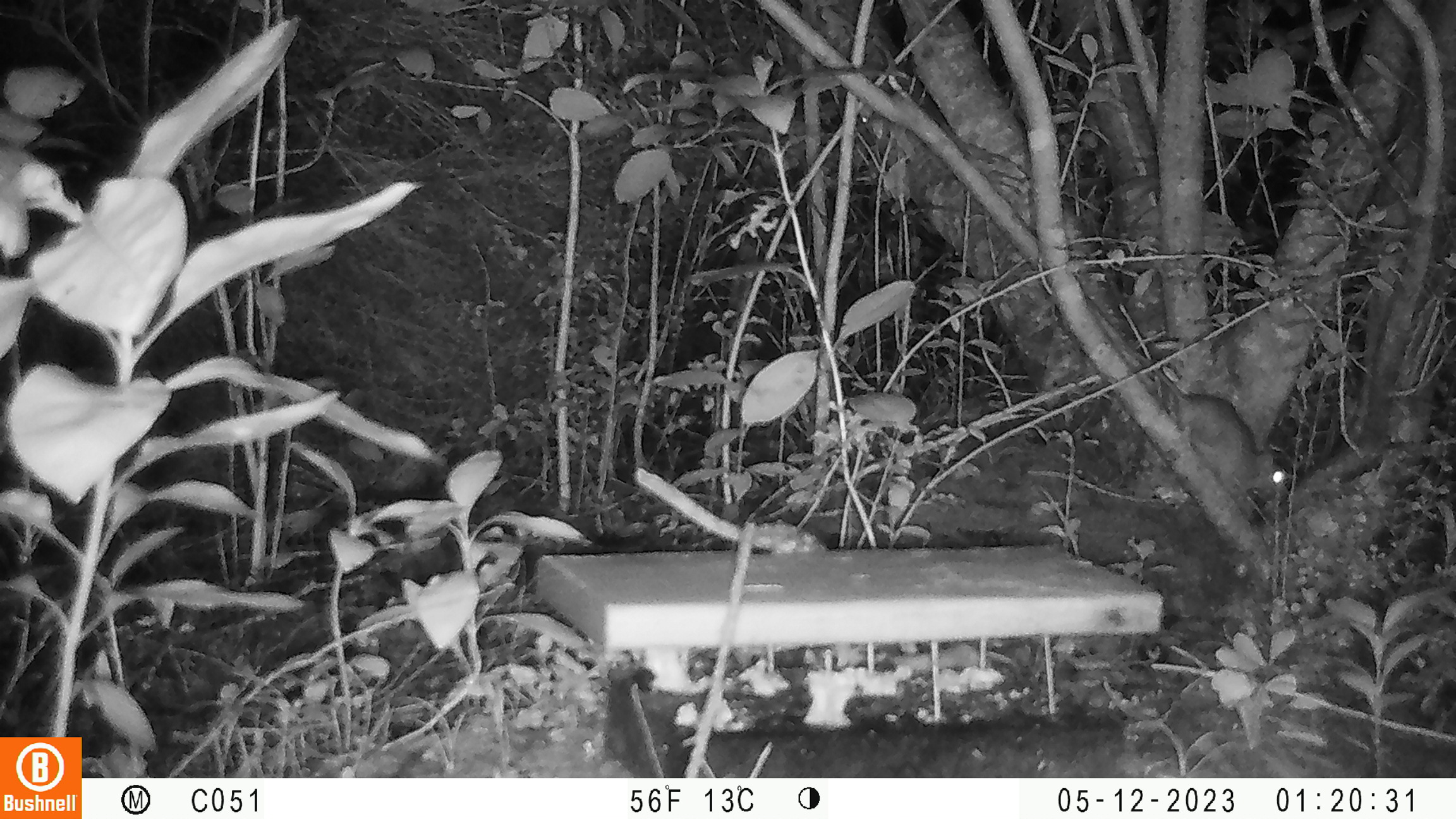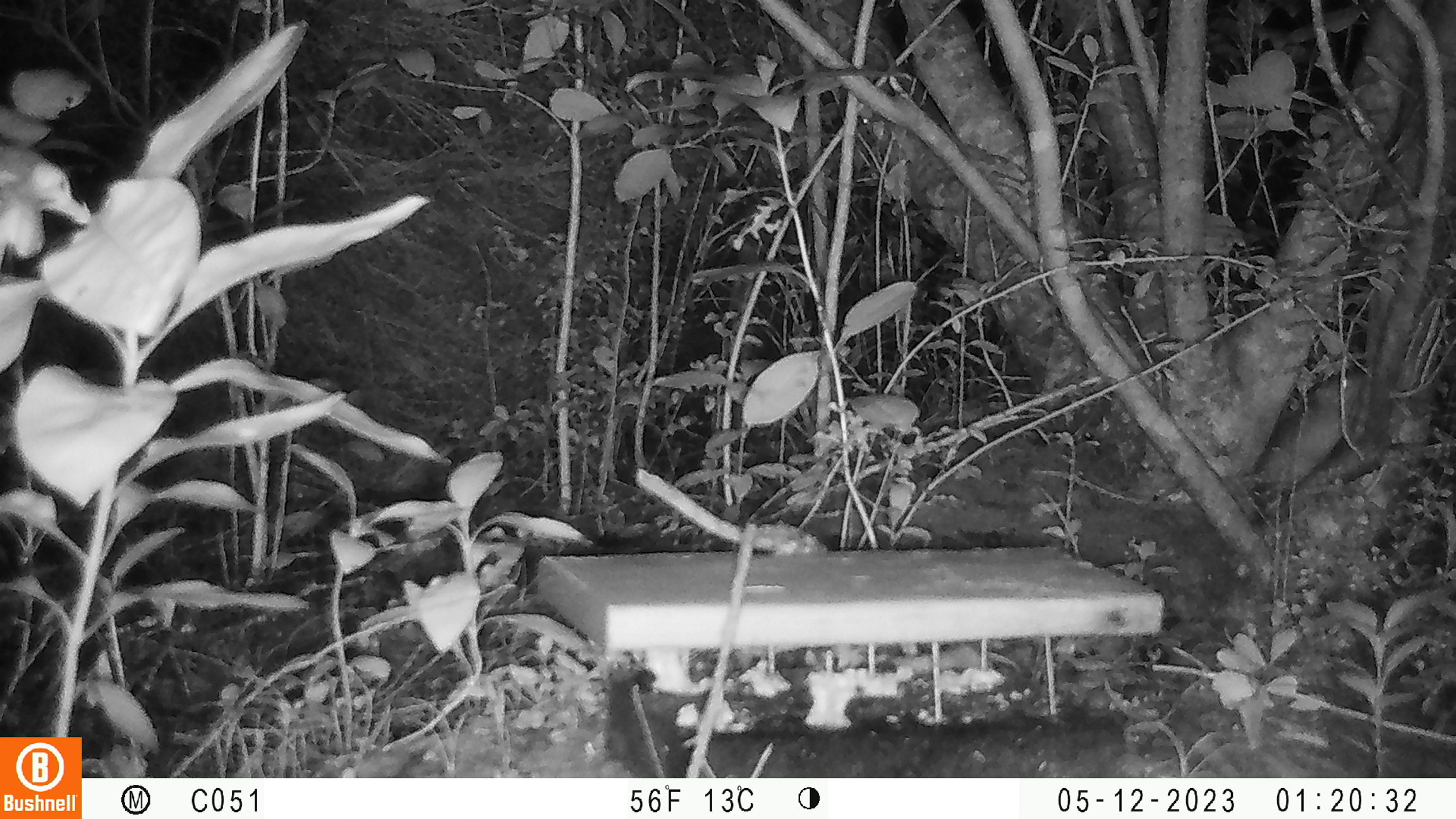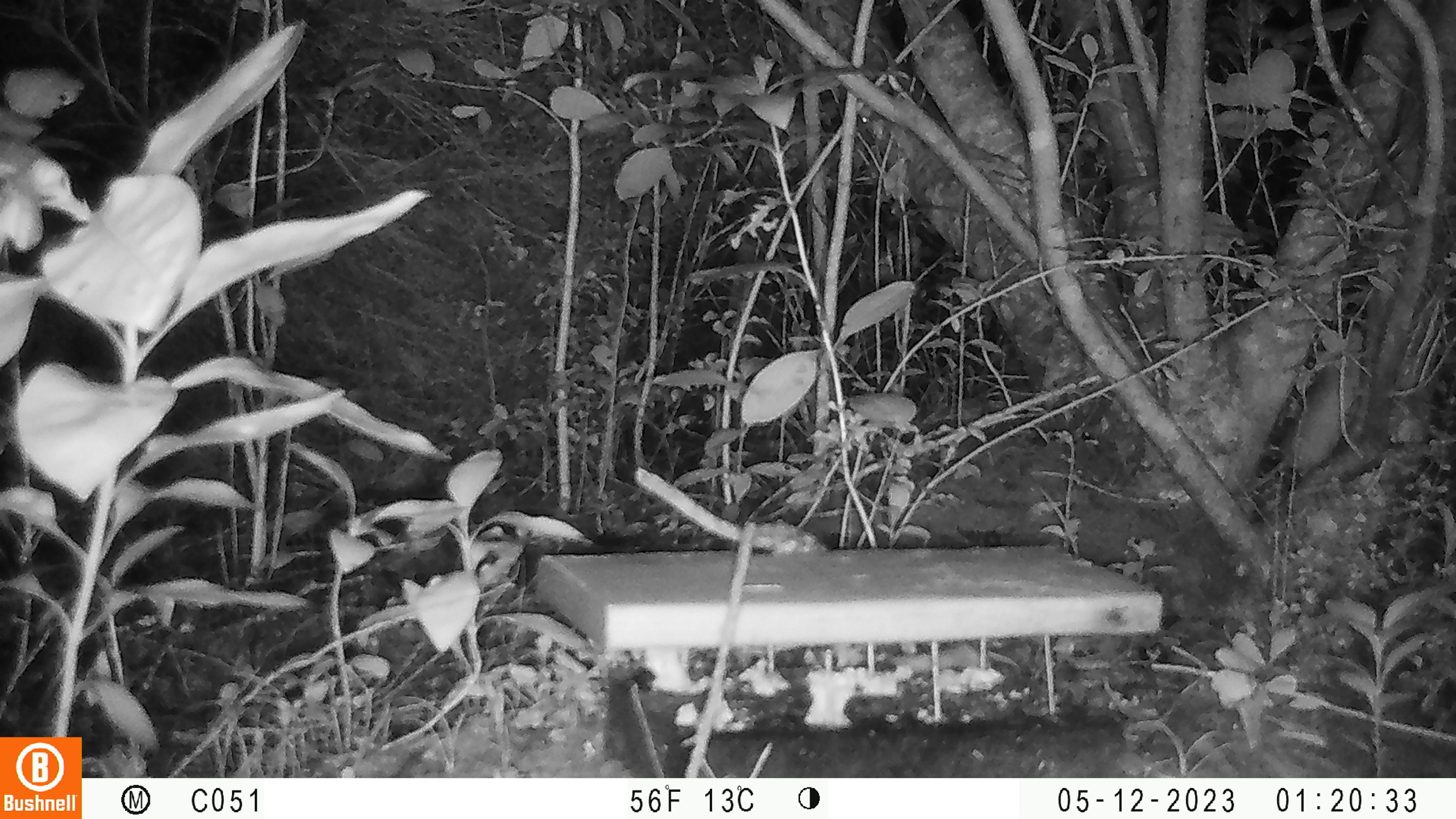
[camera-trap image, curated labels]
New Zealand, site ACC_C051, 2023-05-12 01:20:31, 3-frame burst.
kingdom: Animalia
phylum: Chordata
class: Mammalia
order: Rodentia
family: Muridae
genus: Rattus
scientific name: Rattus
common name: rat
Rat (Rattus).